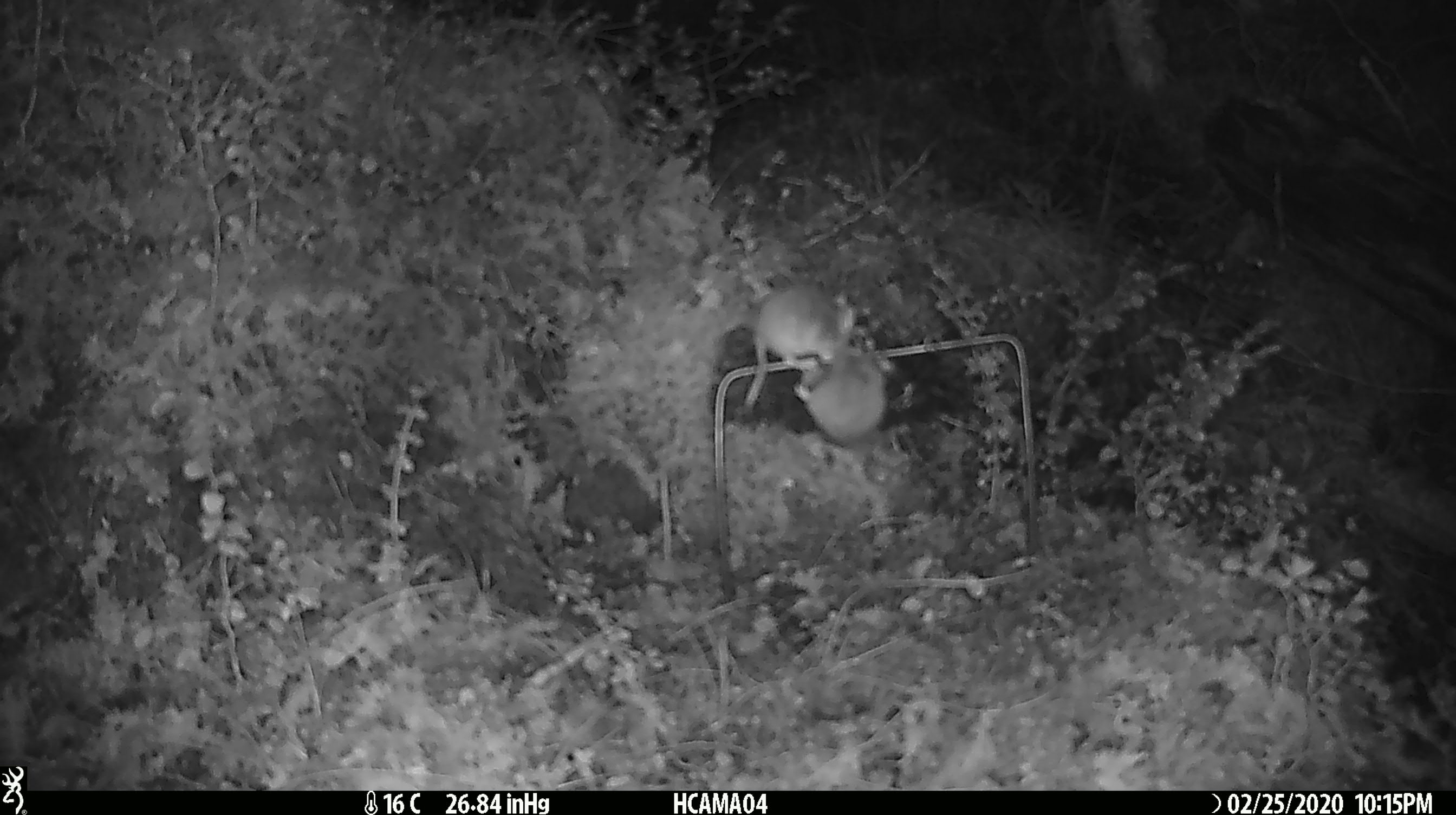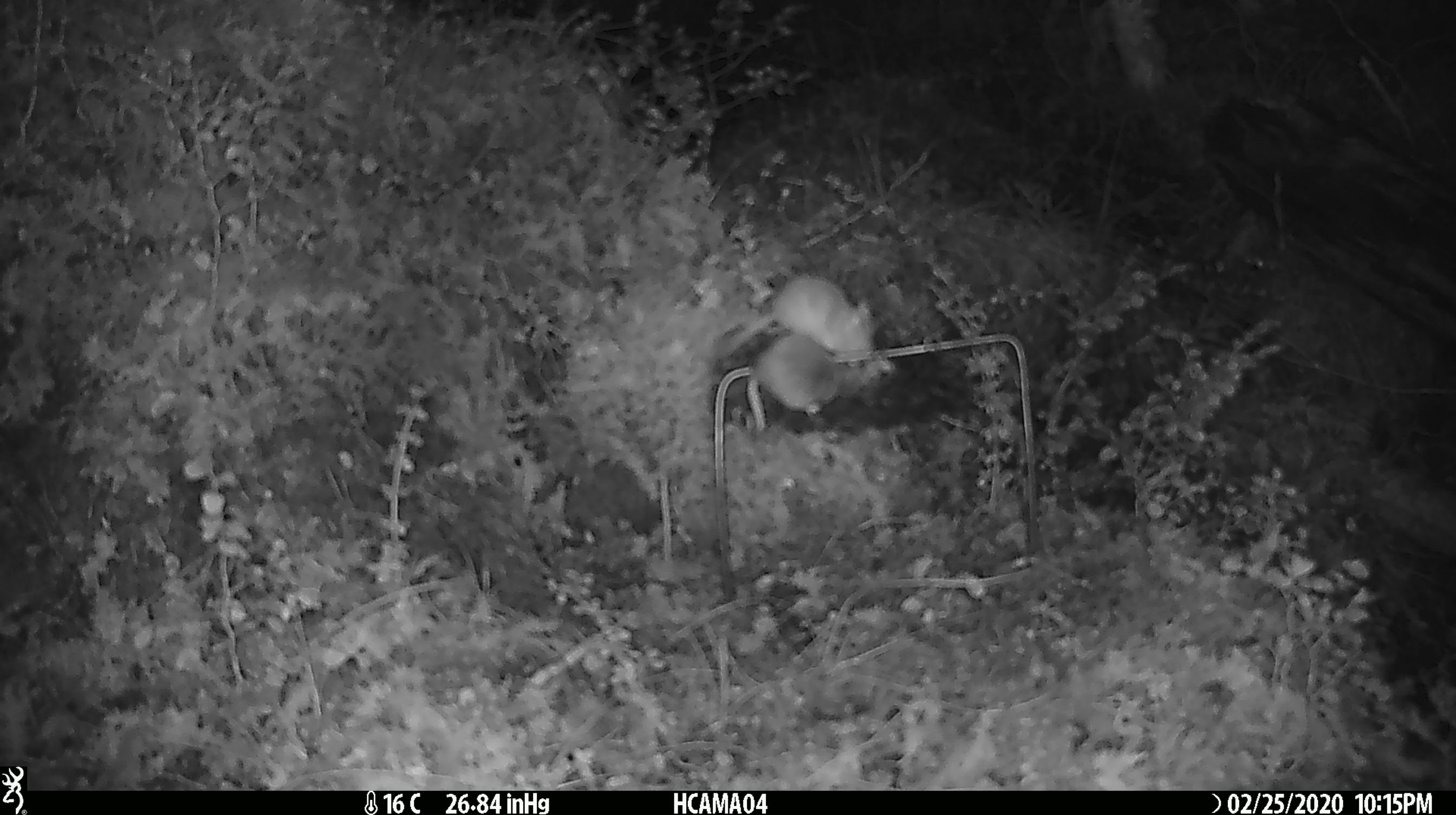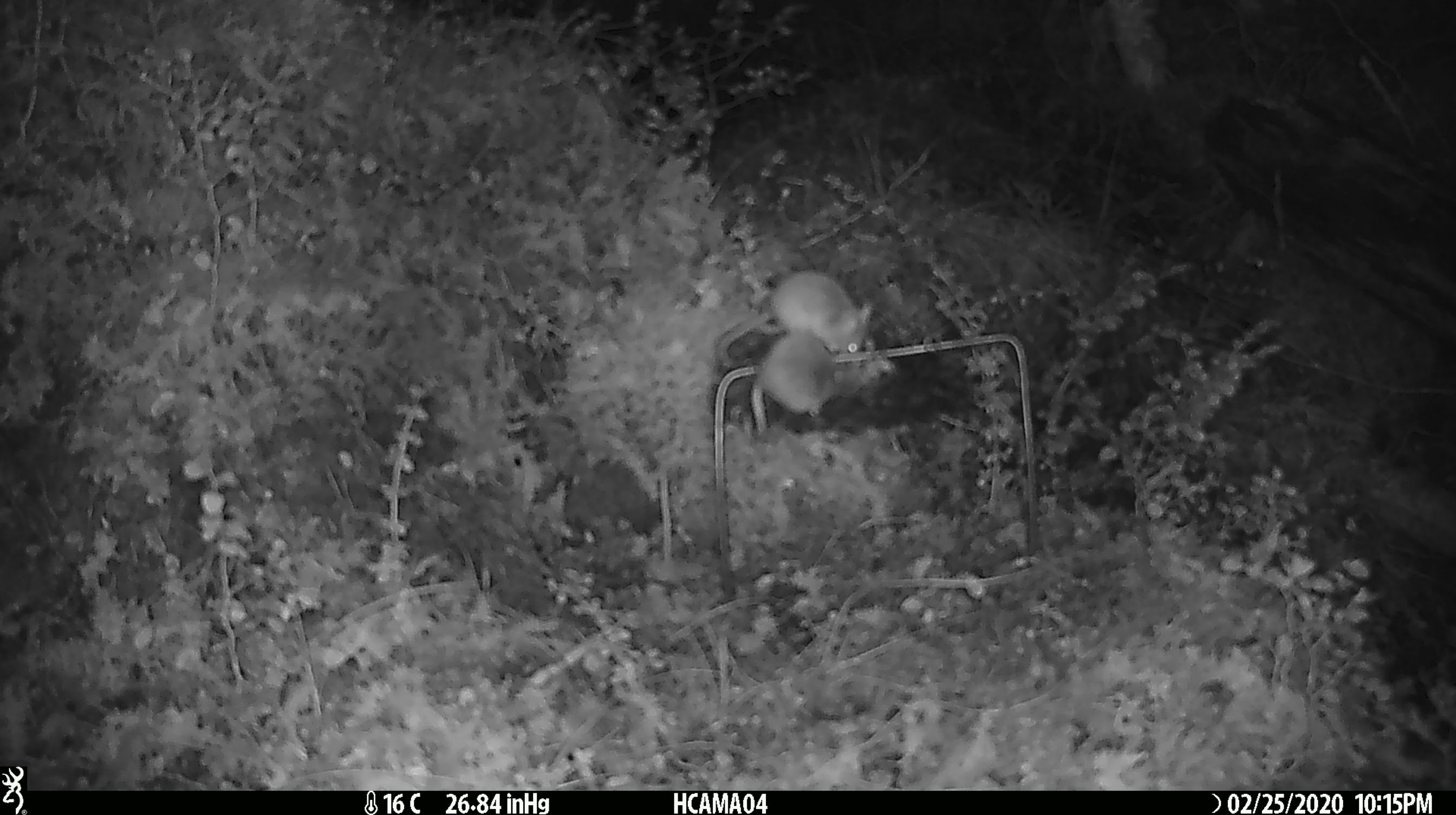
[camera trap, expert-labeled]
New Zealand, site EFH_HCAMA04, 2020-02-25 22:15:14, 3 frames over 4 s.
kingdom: Animalia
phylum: Chordata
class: Mammalia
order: Rodentia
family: Muridae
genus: Mus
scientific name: Mus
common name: mouse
Mouse (Mus).